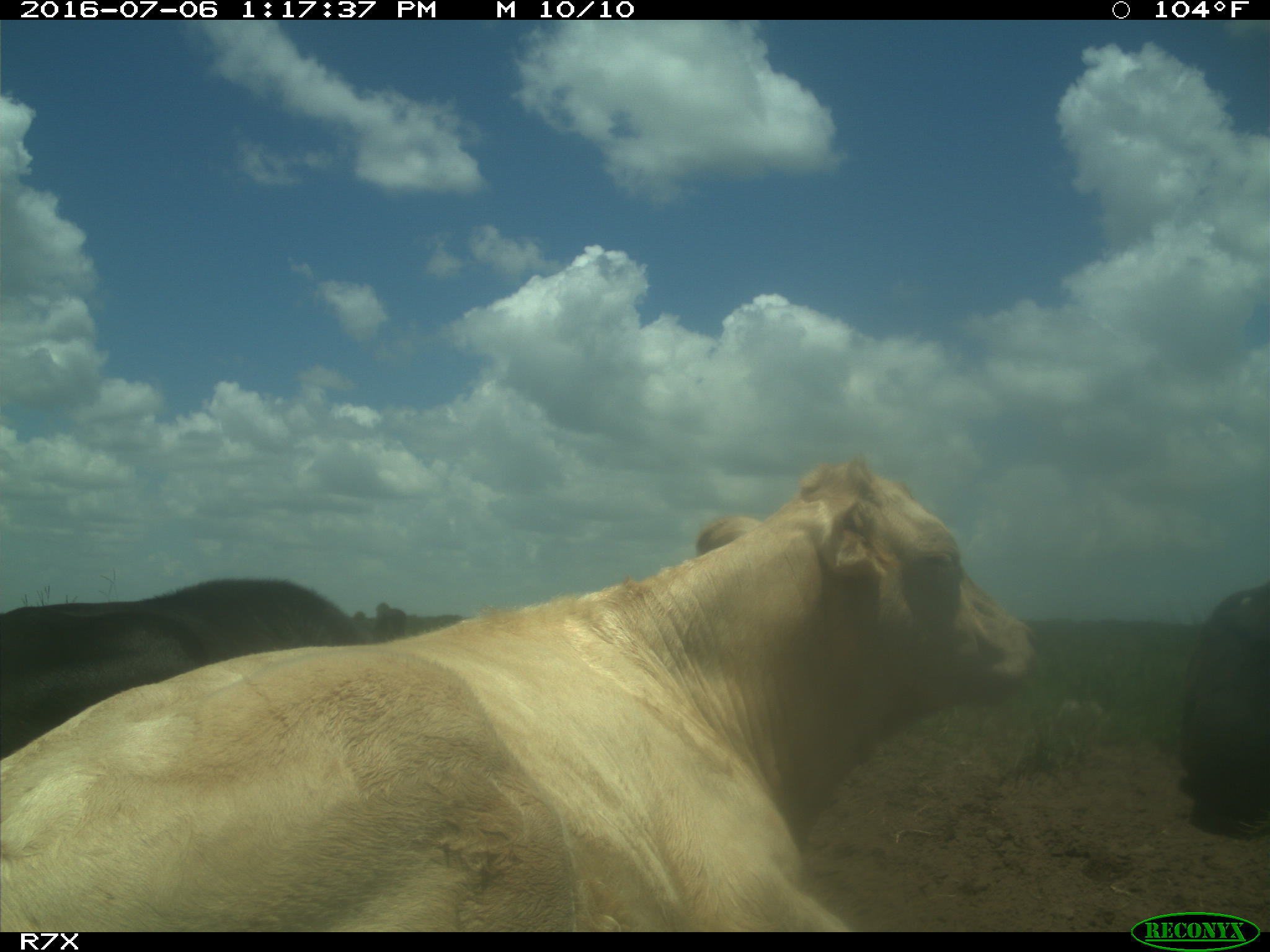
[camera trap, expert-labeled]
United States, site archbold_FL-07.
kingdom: Animalia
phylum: Chordata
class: Mammalia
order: Artiodactyla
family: Bovidae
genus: Bos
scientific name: Bos taurus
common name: domestic cow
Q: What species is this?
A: Bos taurus (domestic cow).